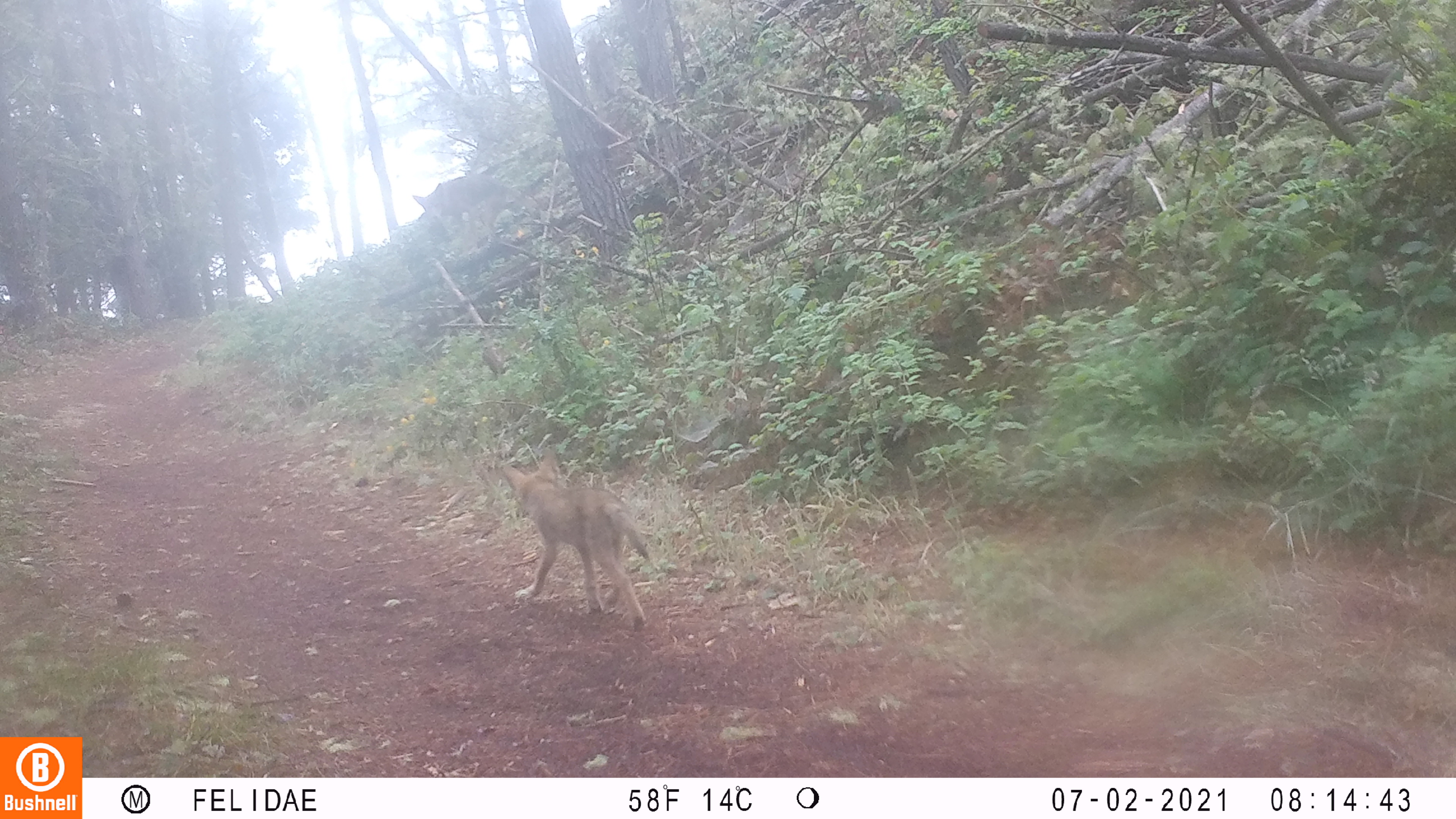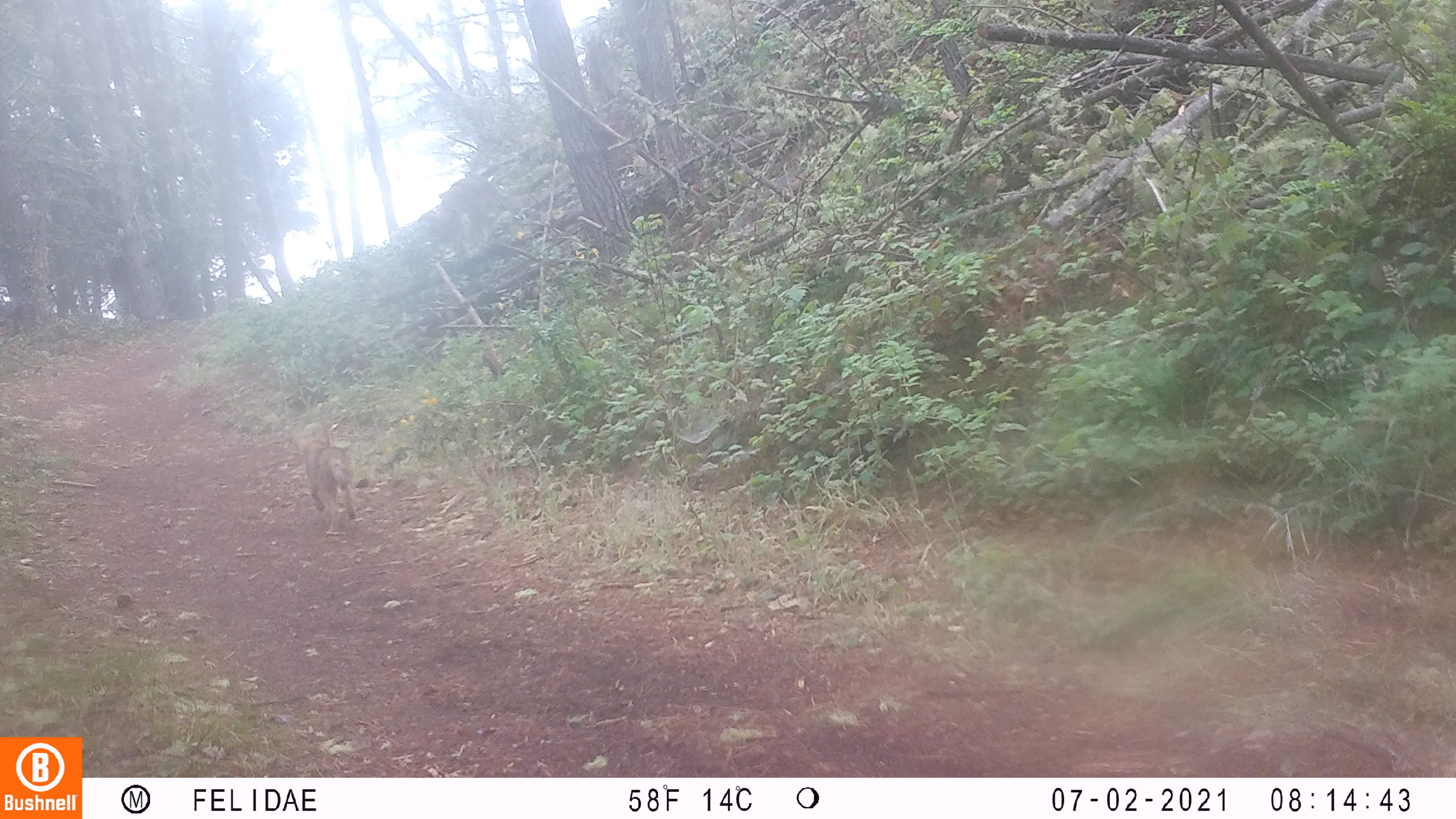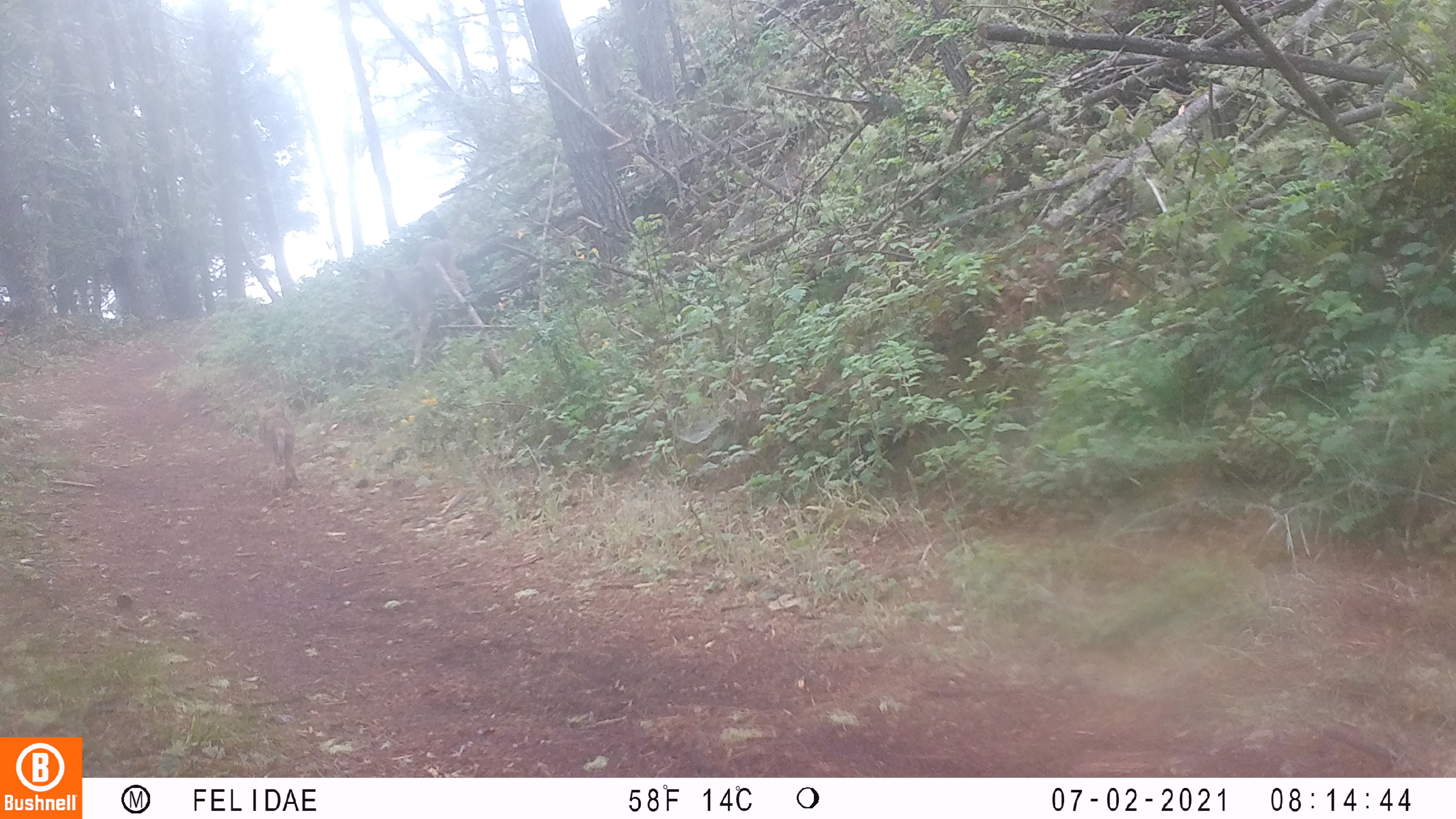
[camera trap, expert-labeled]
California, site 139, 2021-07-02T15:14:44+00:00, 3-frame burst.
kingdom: Animalia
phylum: Chordata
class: Mammalia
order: Carnivora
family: Canidae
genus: Canis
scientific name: Canis latrans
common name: coyote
Coyote (Canis latrans).